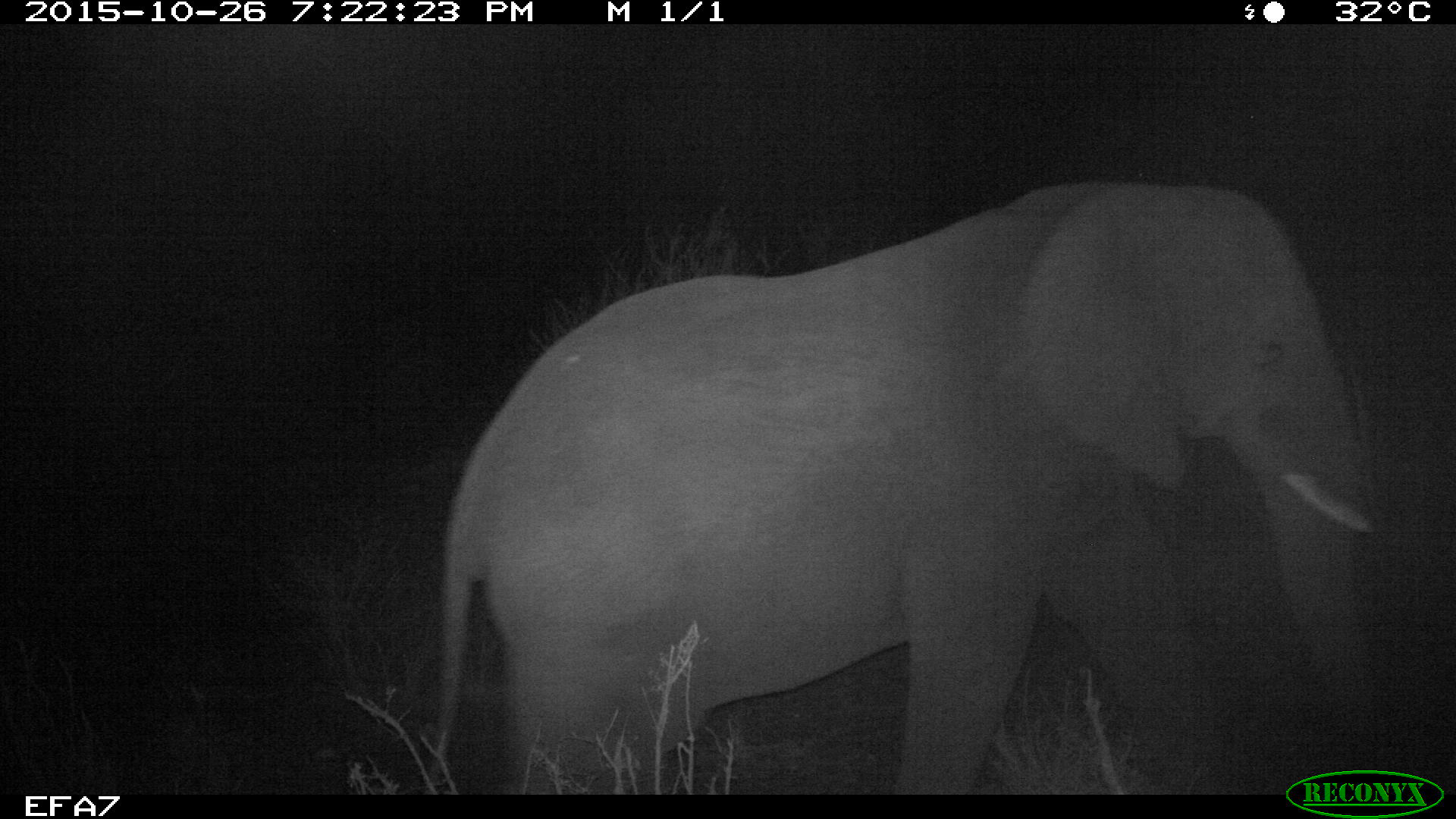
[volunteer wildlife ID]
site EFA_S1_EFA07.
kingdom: Animalia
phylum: Chordata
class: Mammalia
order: Proboscidea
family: Elephantidae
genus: Loxodonta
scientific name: Loxodonta africana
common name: african bush elephant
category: elephant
Elephant (african bush elephant) (Loxodonta africana), count 1. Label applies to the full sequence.